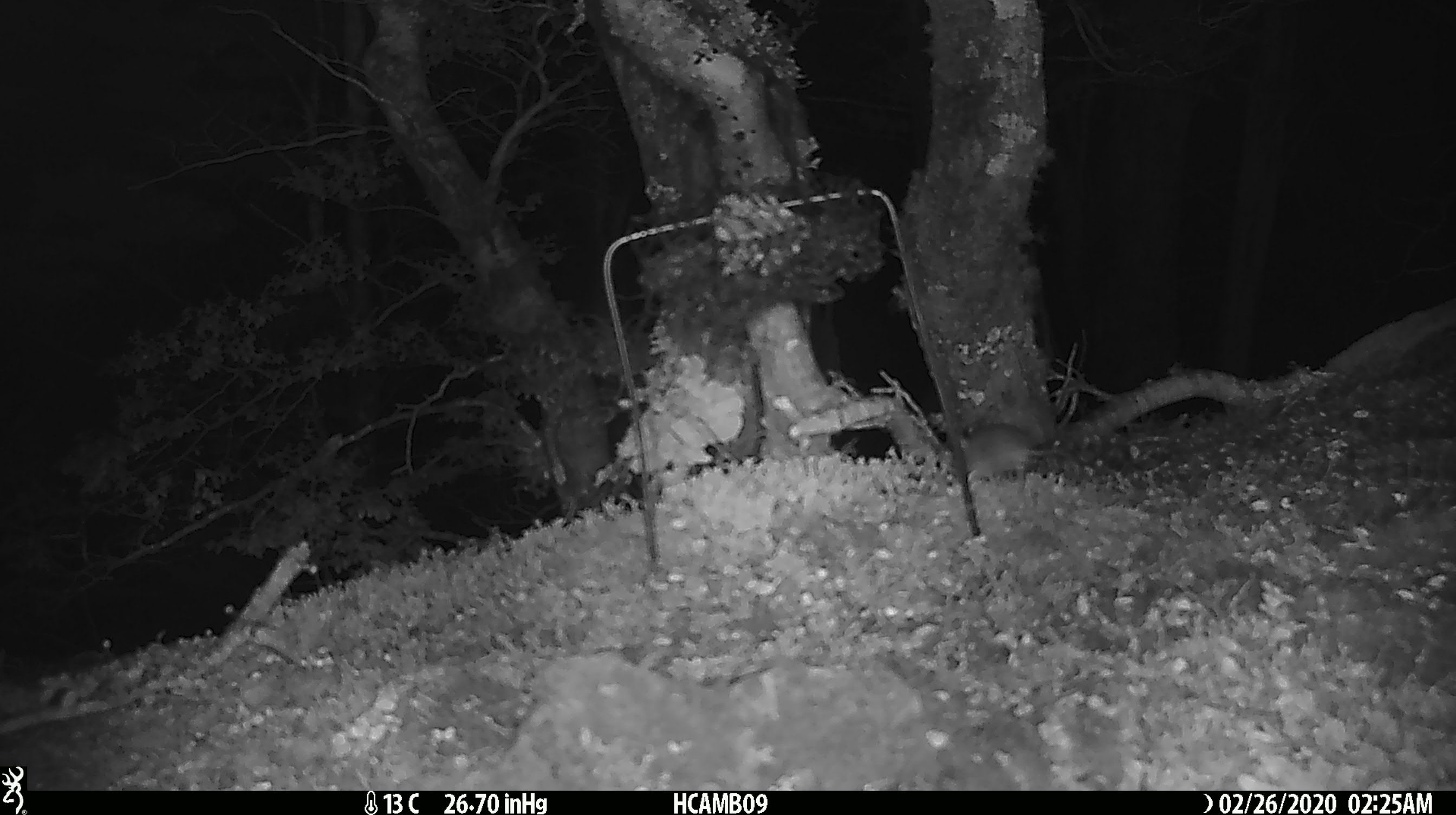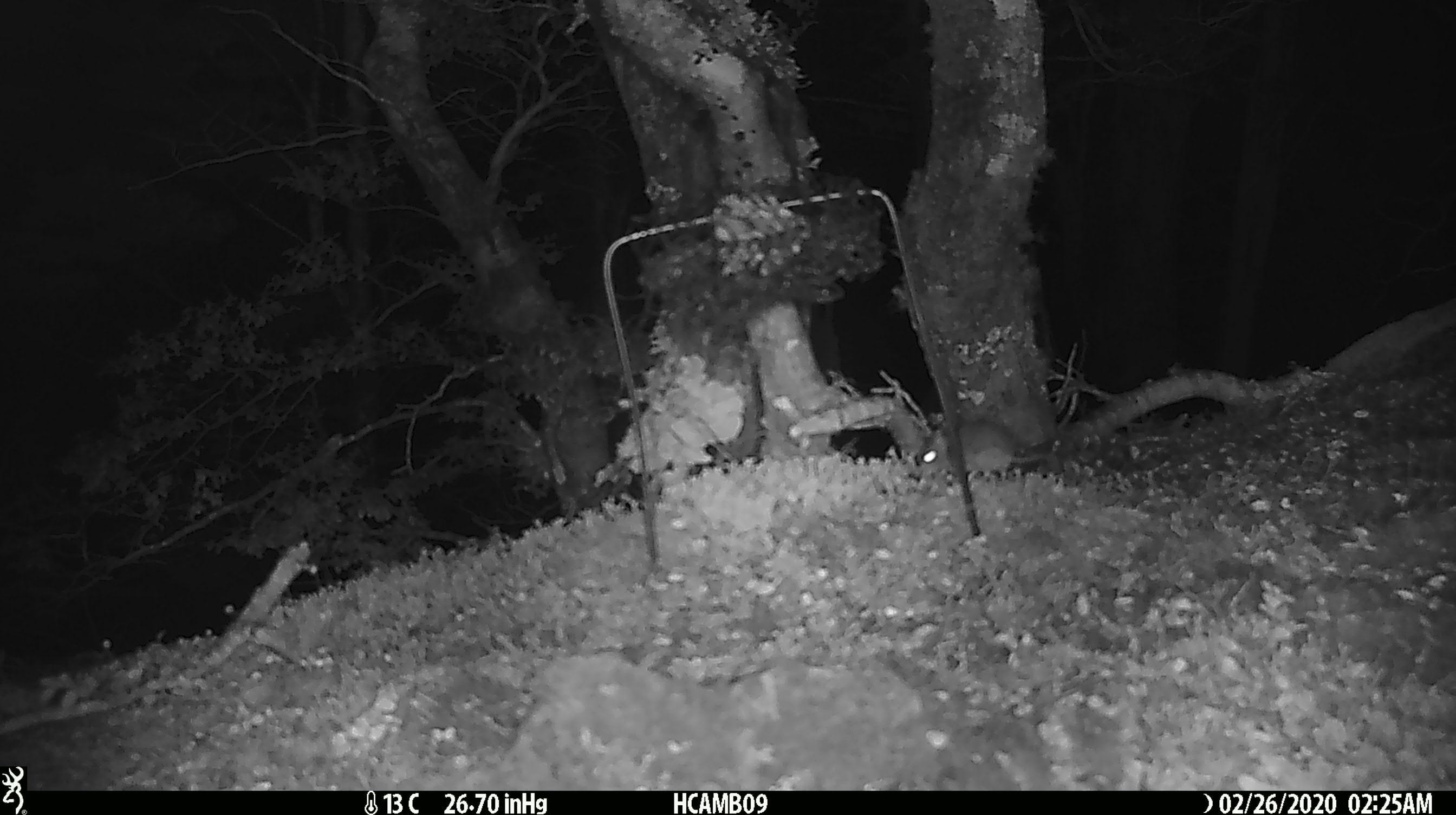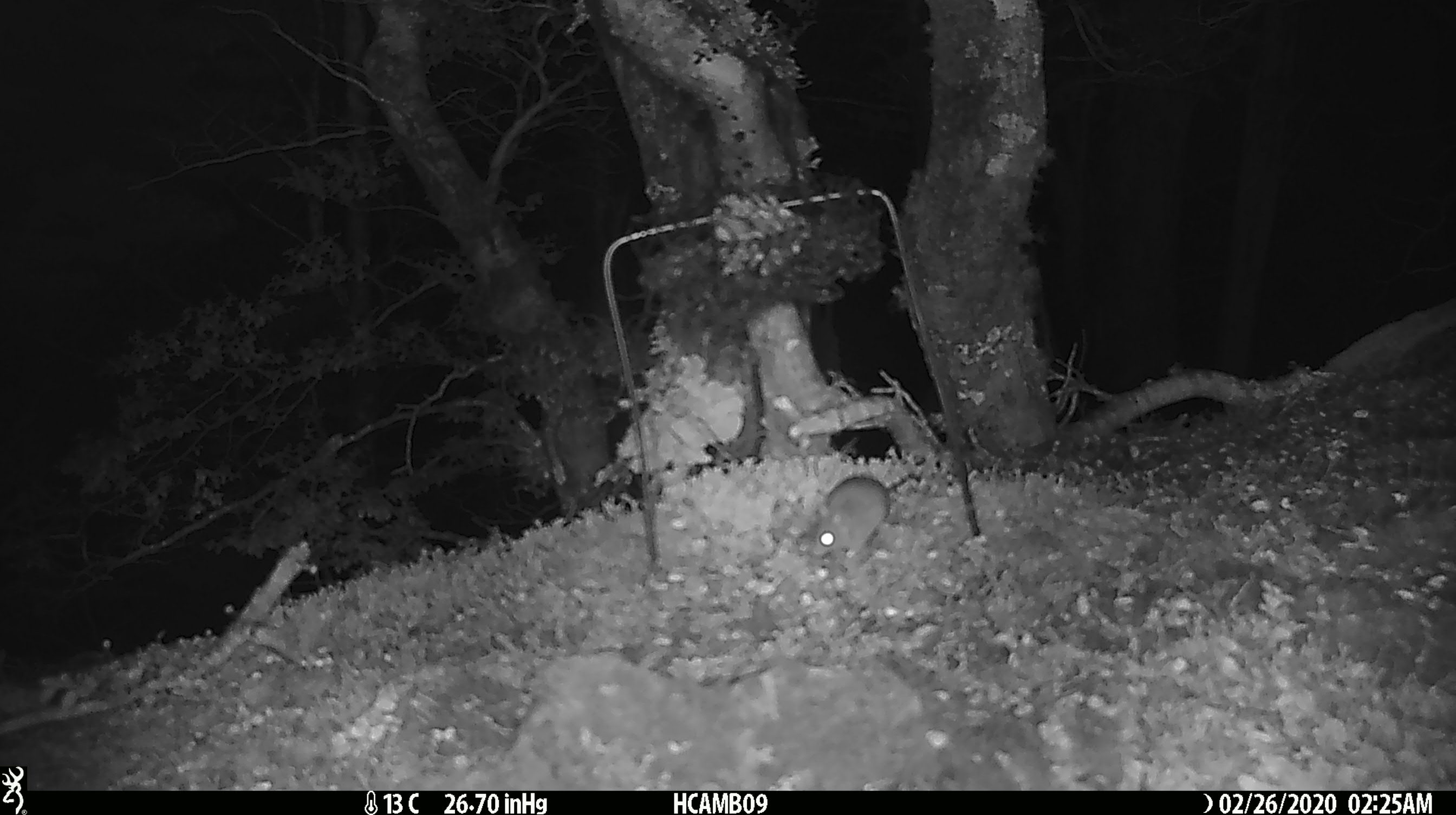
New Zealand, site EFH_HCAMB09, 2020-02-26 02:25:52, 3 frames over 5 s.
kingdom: Animalia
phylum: Chordata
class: Mammalia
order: Rodentia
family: Muridae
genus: Mus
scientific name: Mus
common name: mouse